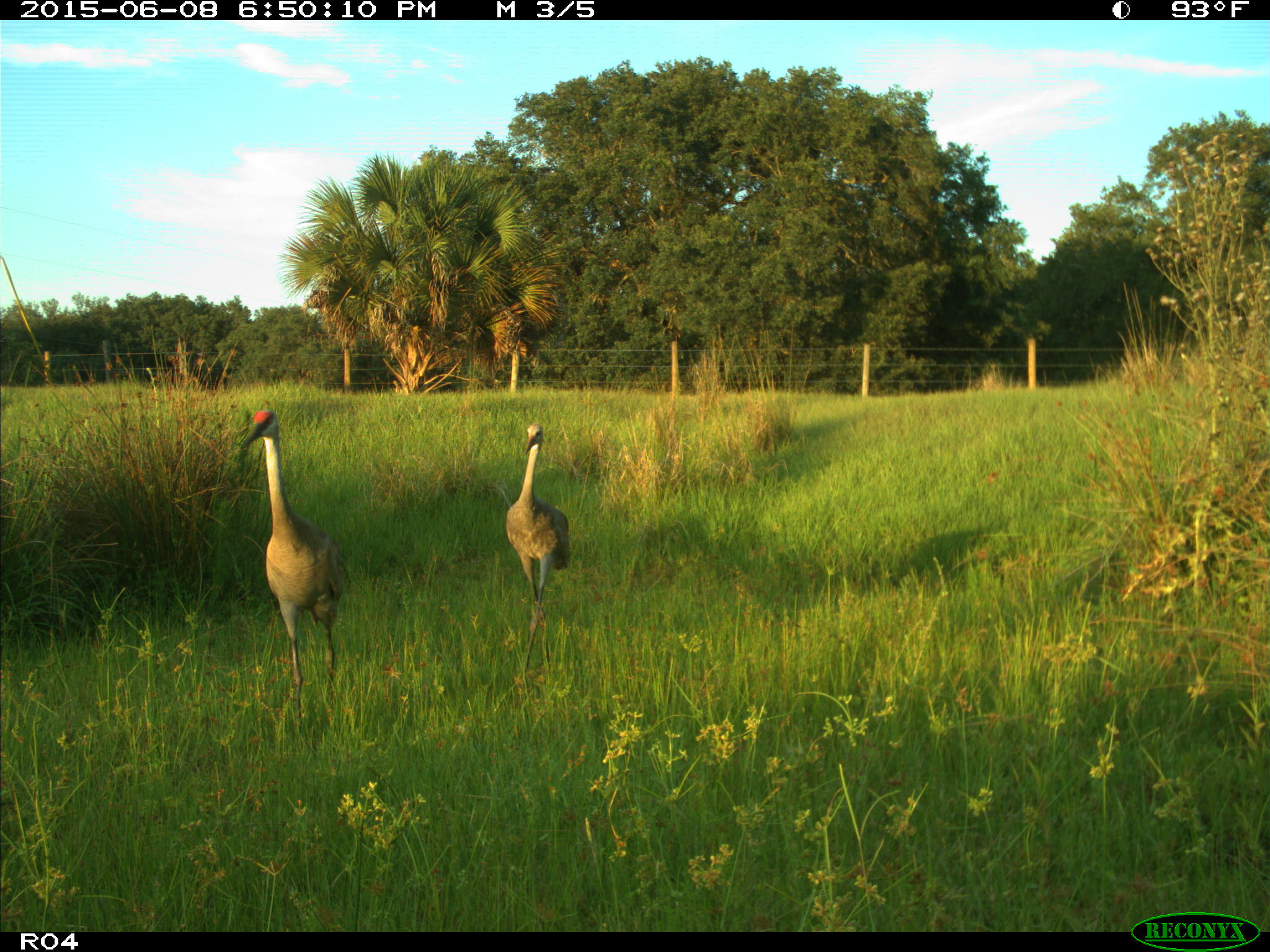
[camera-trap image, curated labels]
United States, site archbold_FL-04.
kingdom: Animalia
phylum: Chordata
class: Aves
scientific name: Aves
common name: birds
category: unidentified bird